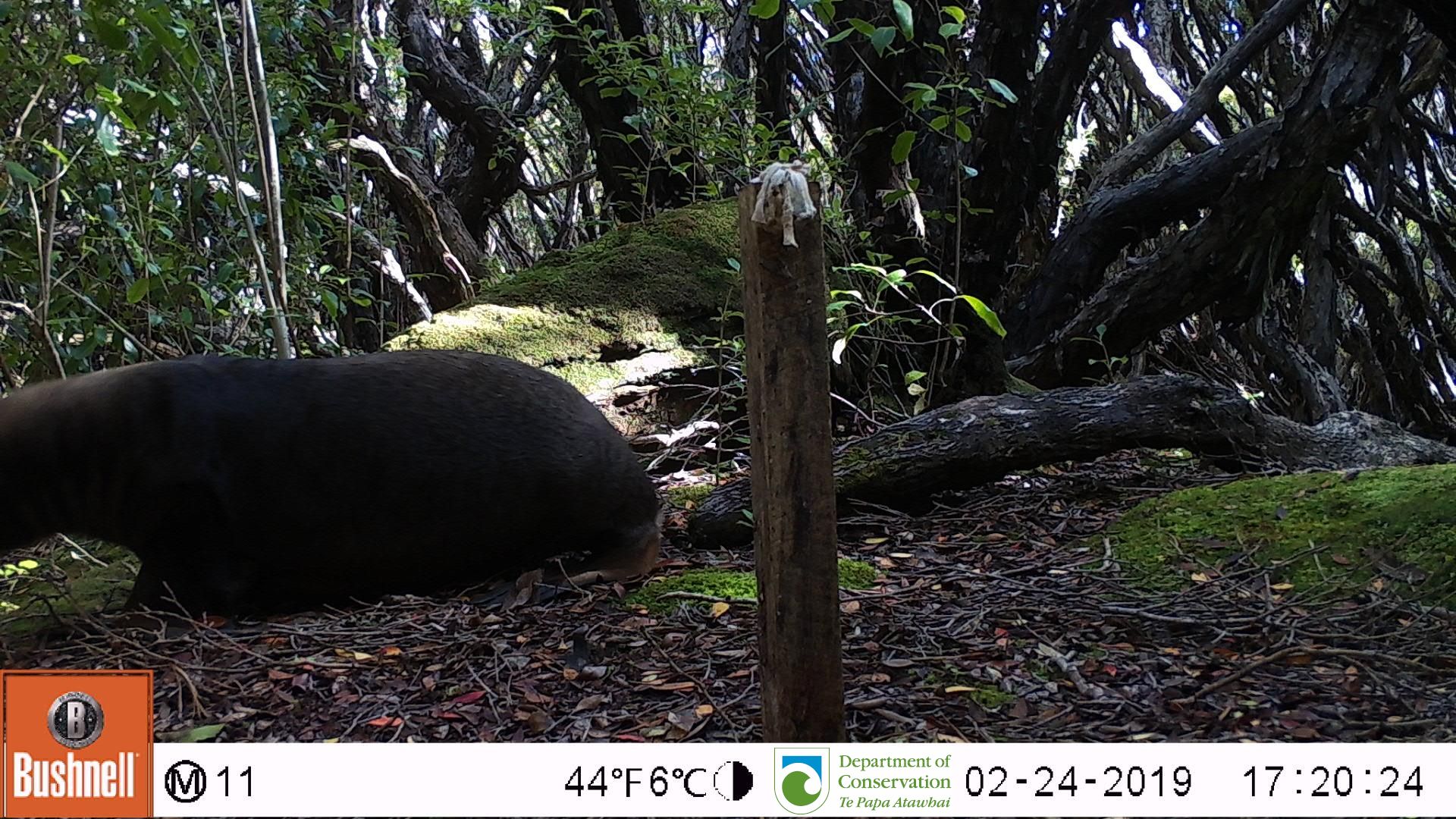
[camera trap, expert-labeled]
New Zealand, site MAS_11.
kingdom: Animalia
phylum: Chordata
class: Mammalia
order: Carnivora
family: Otariidae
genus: Phocarctos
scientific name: Phocarctos hookeri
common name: new zealand sea lion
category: sealion